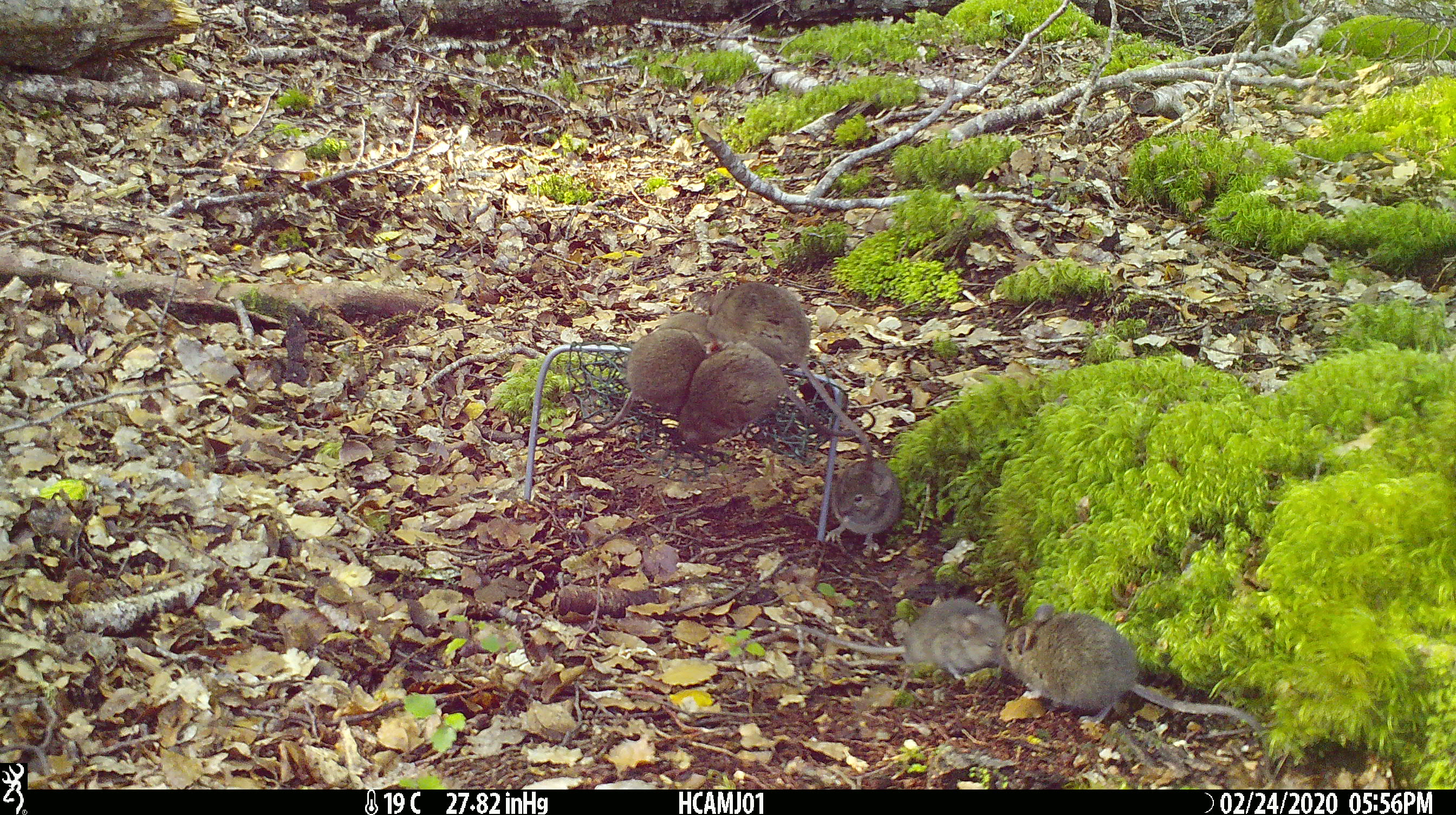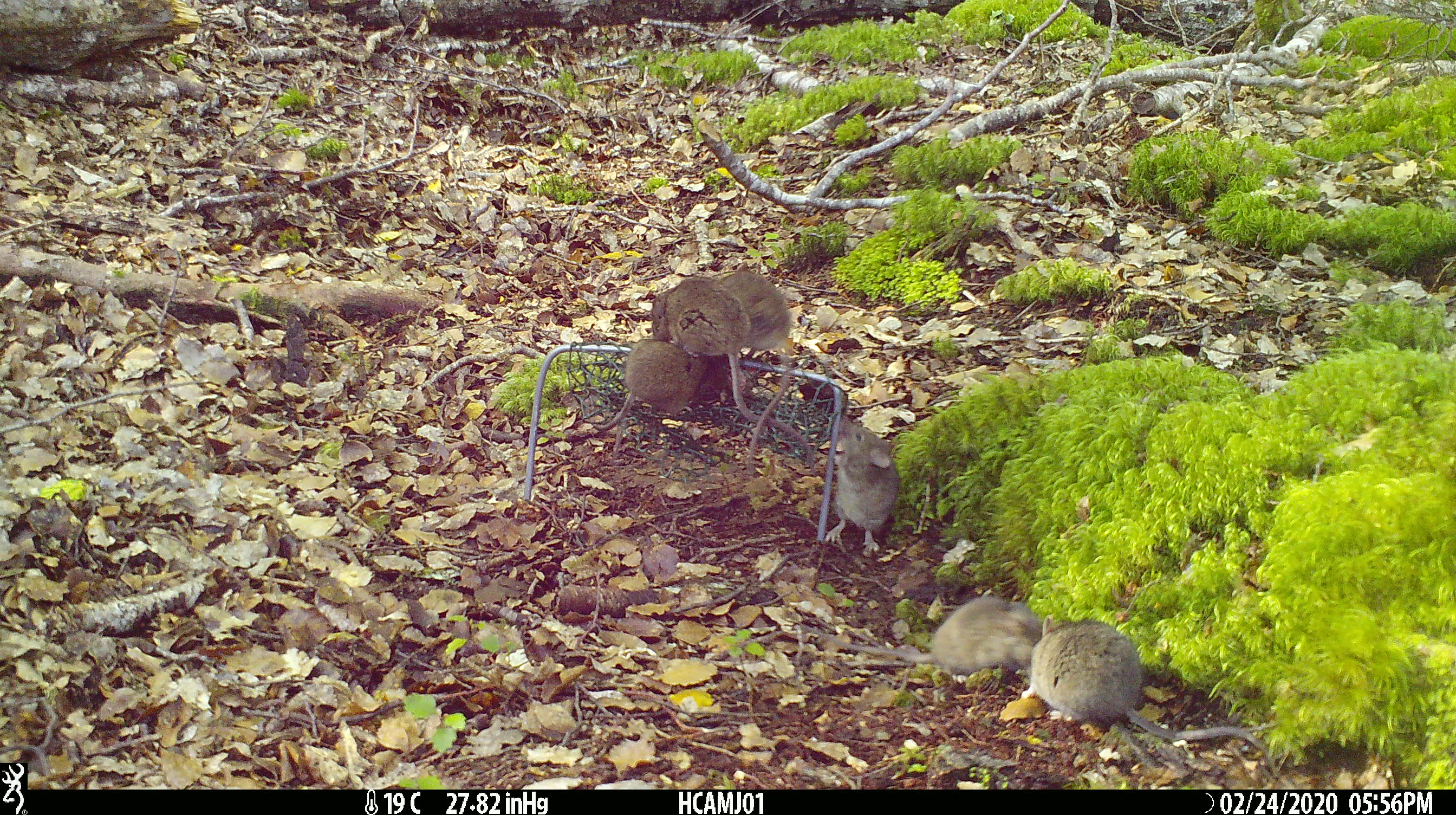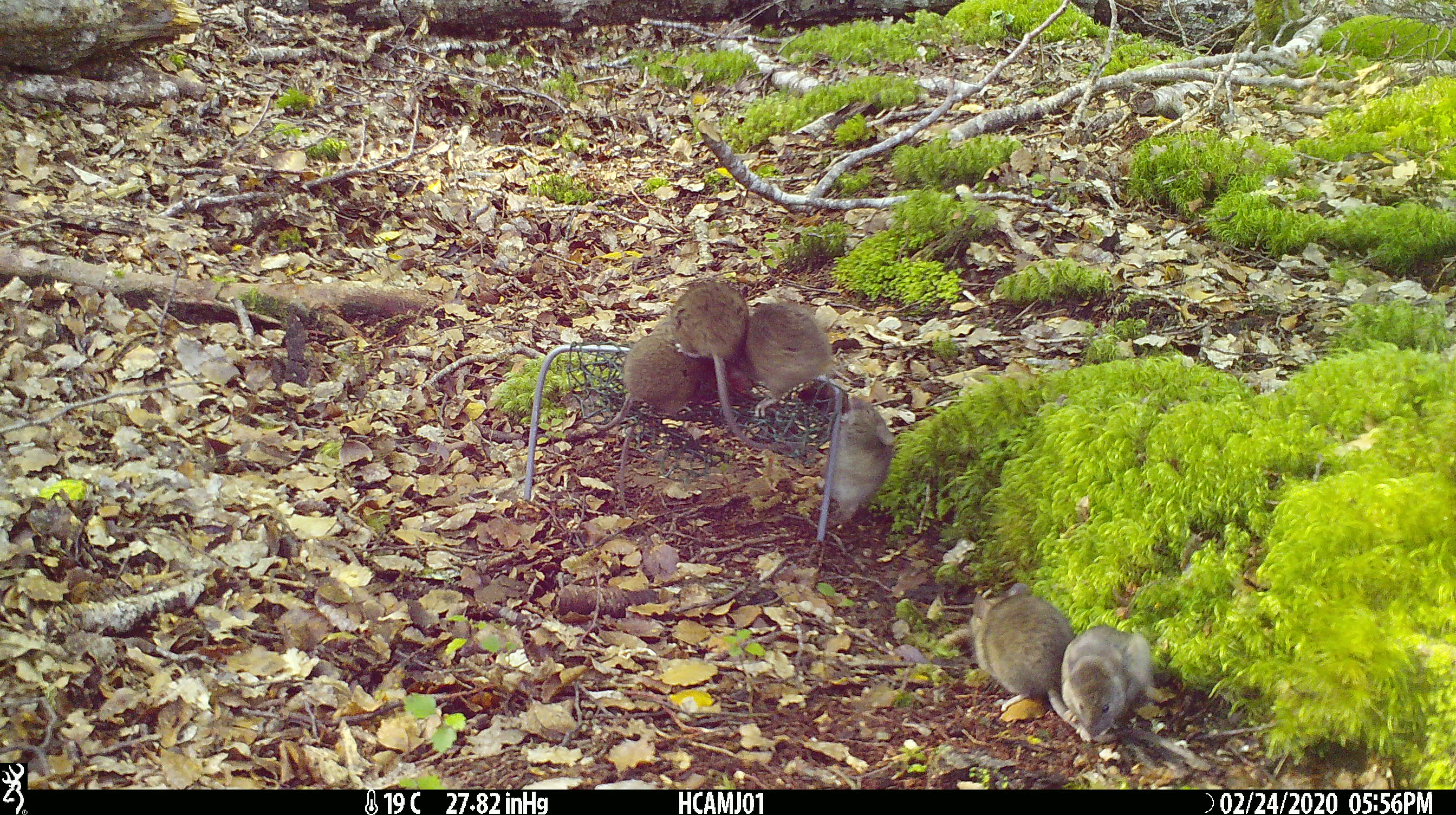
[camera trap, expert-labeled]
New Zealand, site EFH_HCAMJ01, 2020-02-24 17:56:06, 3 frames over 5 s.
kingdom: Animalia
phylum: Chordata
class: Mammalia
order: Rodentia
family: Muridae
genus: Mus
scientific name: Mus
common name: mouse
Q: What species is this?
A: Mouse (Mus).